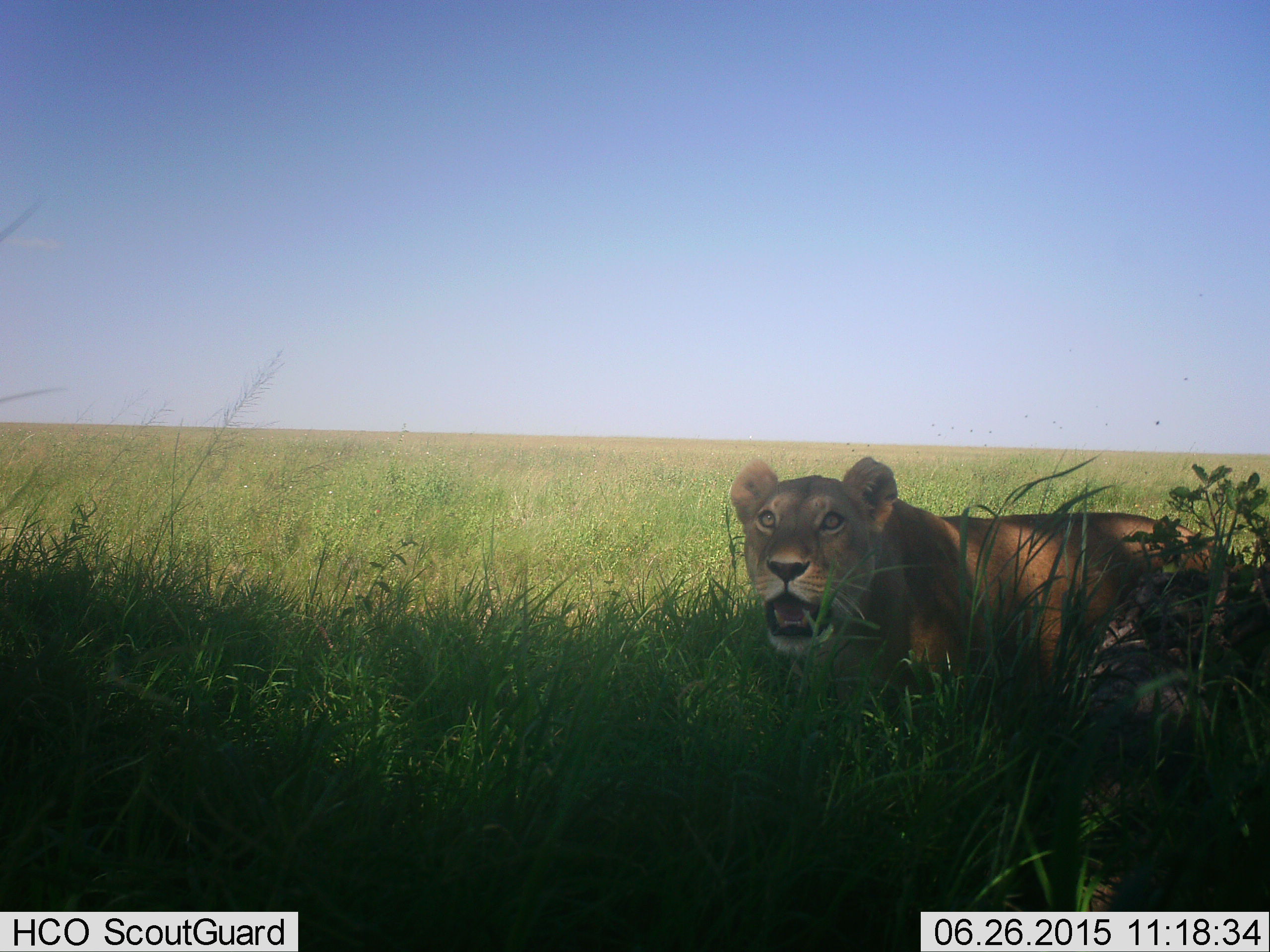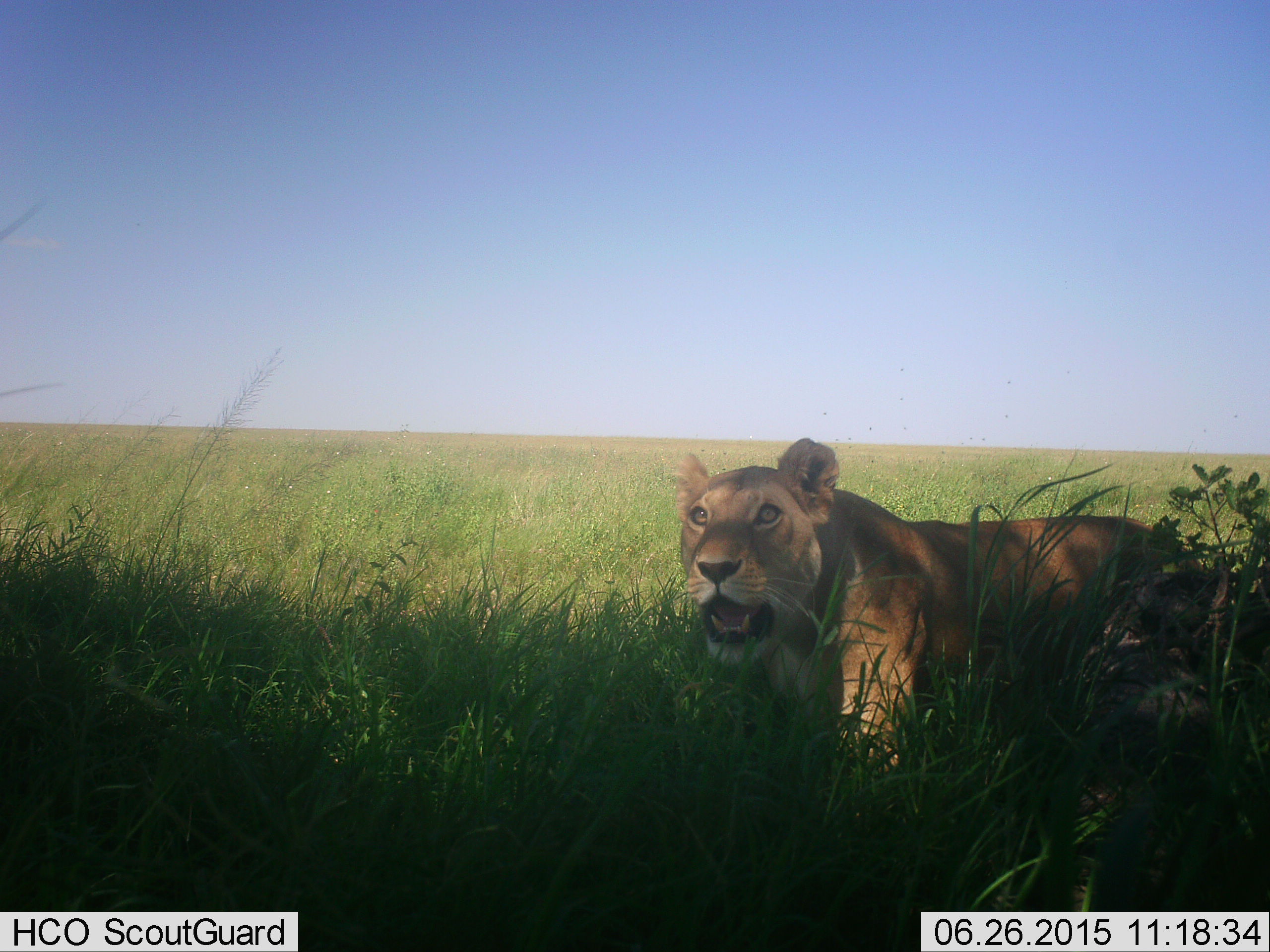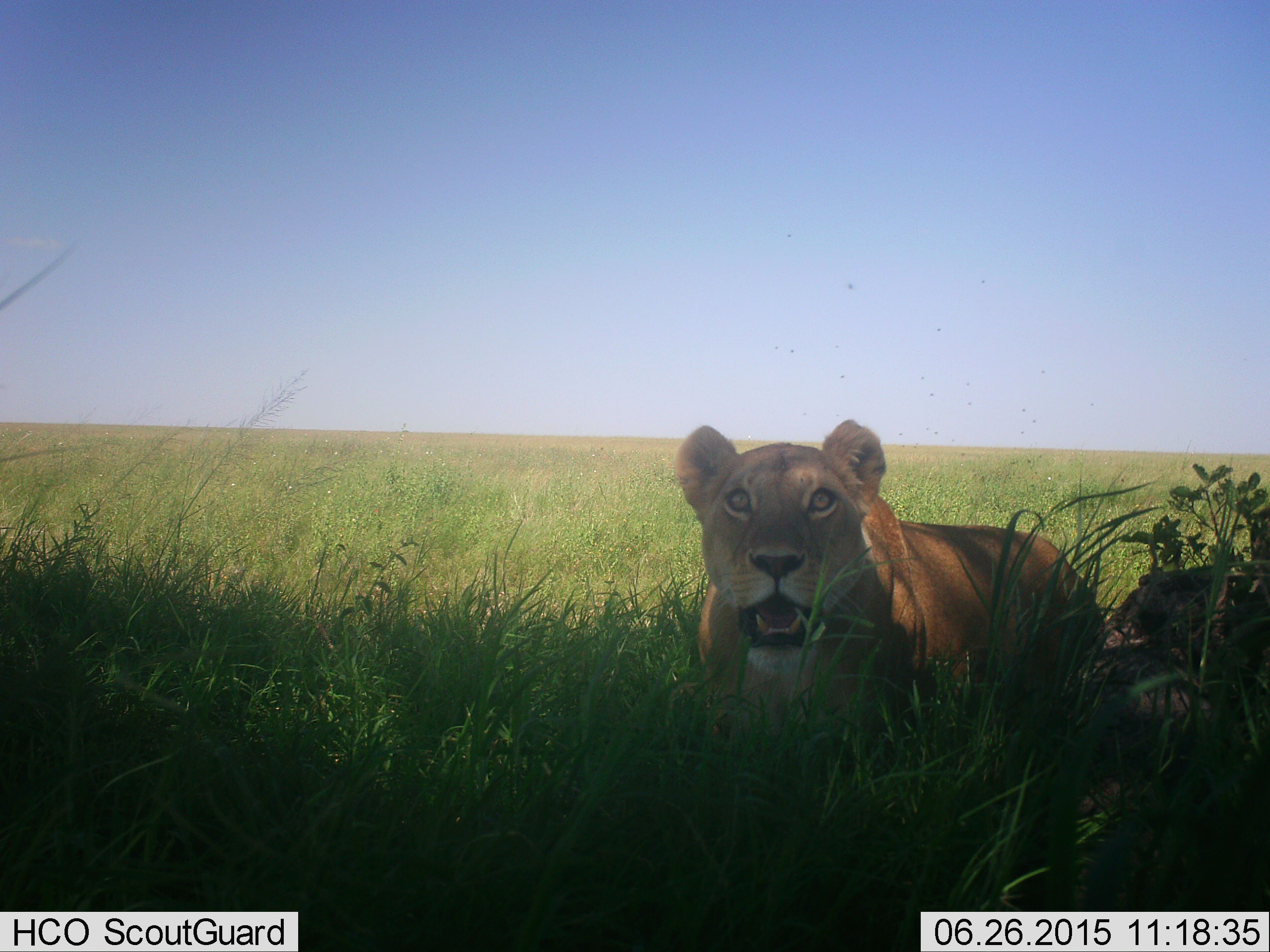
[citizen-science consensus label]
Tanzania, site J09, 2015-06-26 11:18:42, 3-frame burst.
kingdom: Animalia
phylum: Chordata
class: Mammalia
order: Carnivora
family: Felidae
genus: Panthera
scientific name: Panthera leo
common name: lion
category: lionfemale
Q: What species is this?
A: Lionfemale (lion) (Panthera leo).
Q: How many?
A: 1.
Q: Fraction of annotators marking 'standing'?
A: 20%.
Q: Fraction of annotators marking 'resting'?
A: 0%.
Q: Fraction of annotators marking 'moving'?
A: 90%.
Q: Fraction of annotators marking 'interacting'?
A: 10%.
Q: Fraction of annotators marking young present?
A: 0%.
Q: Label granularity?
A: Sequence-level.